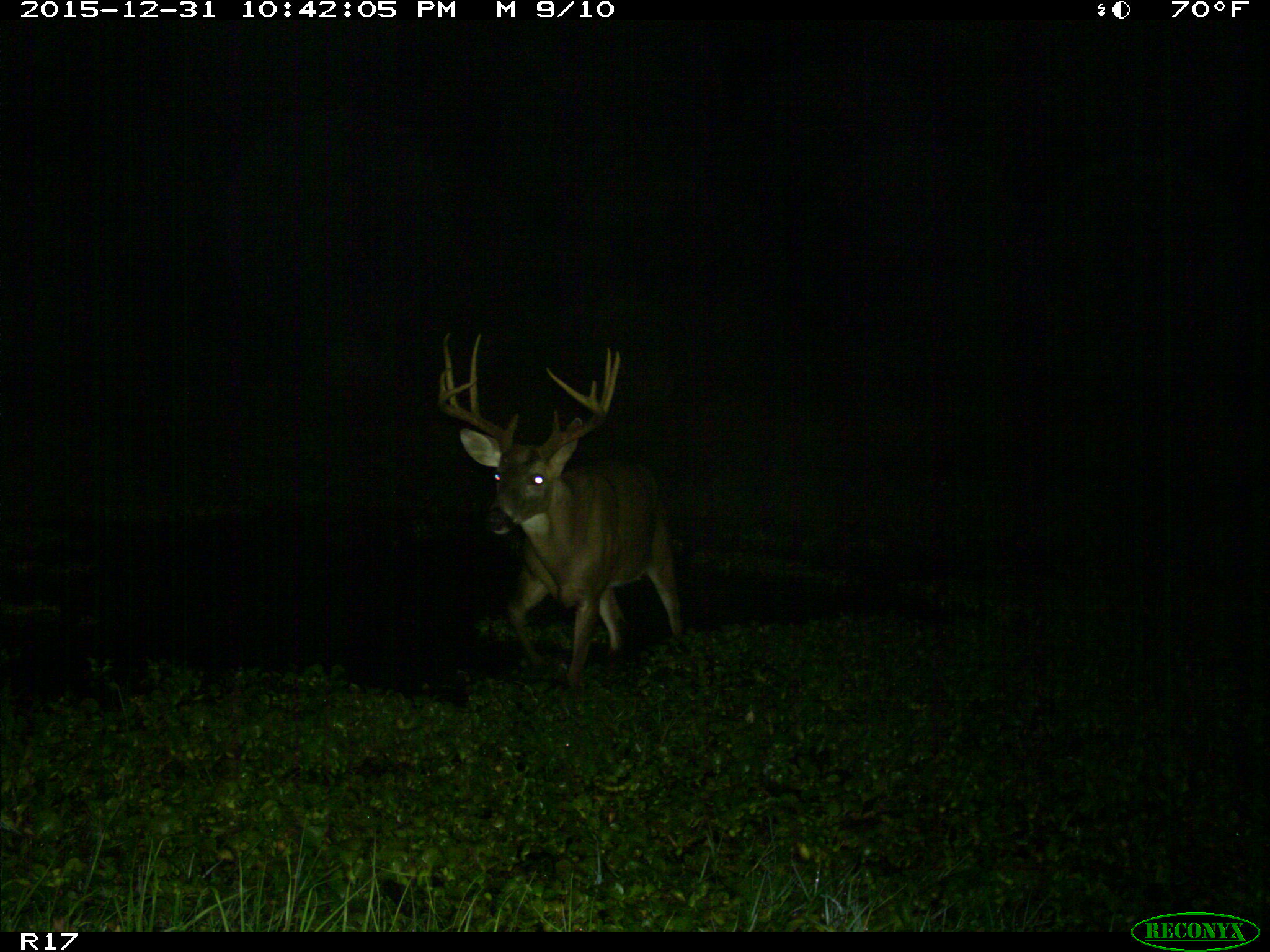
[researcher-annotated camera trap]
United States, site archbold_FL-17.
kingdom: Animalia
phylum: Chordata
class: Mammalia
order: Artiodactyla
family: Cervidae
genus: Odocoileus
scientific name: Odocoileus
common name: deer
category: unidentified deer